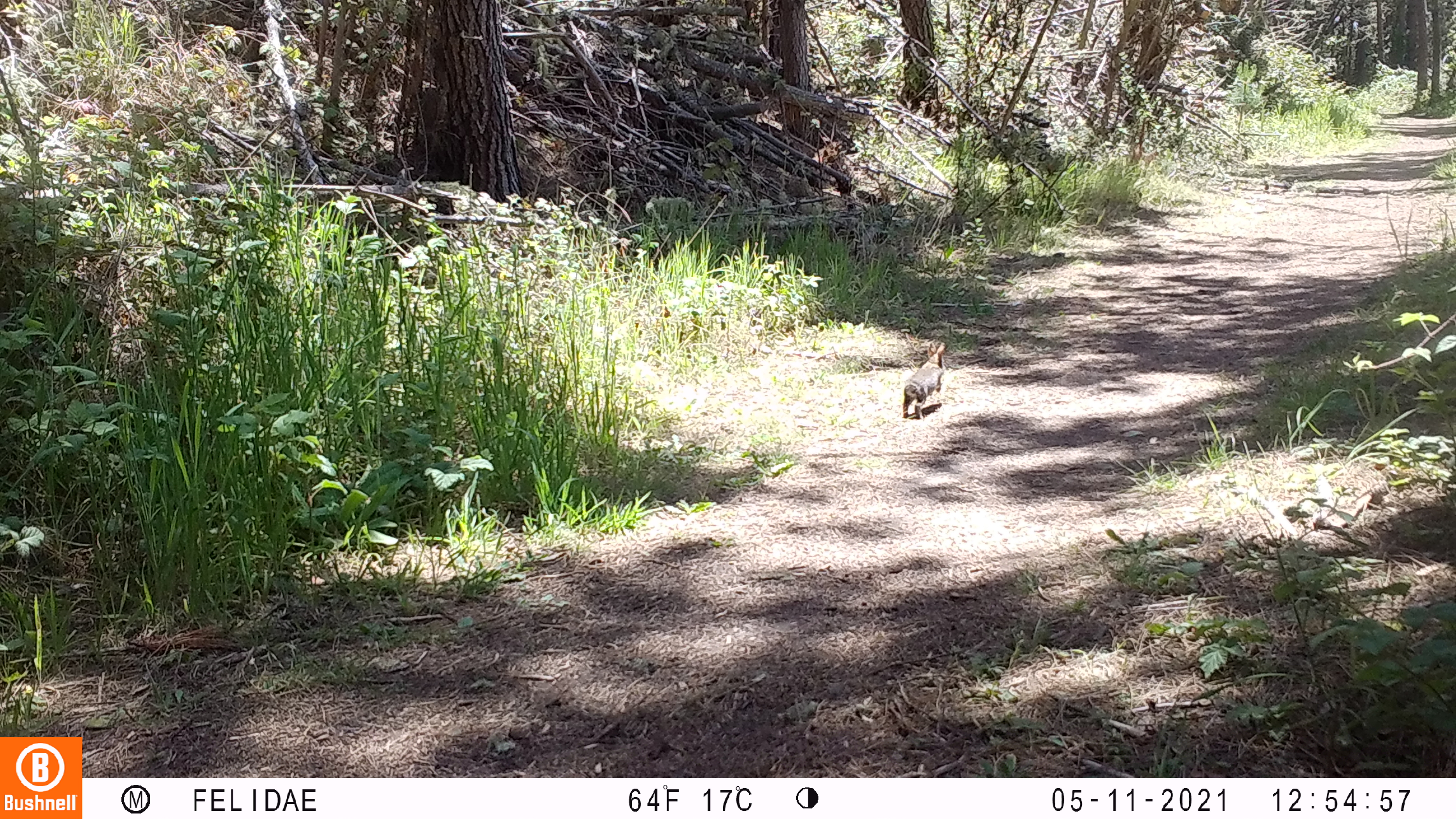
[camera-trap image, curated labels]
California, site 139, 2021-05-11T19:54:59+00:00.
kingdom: Animalia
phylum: Chordata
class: Mammalia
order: Lagomorpha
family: Leporidae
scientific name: Leporidae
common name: rabbit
Rabbit (Leporidae).